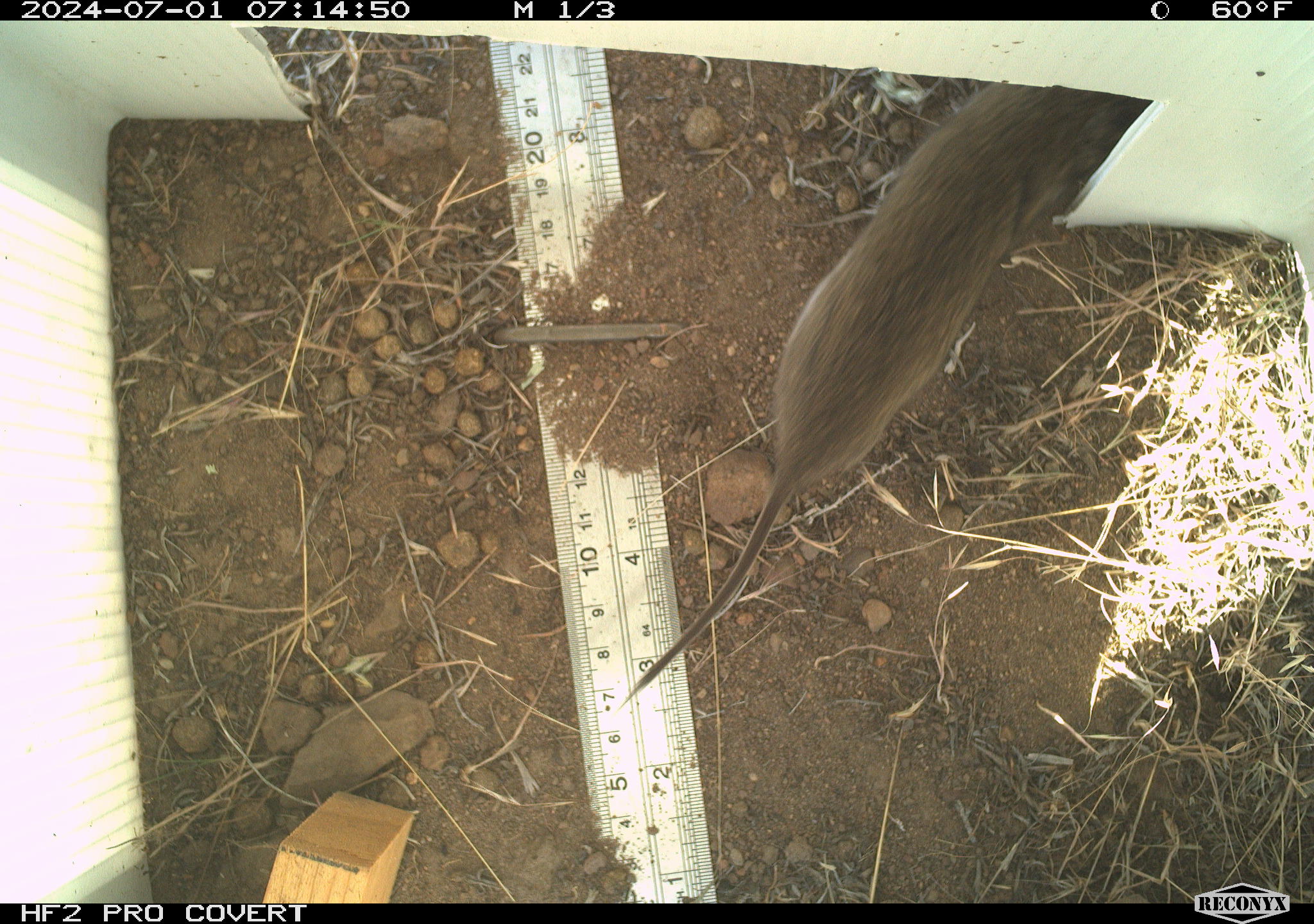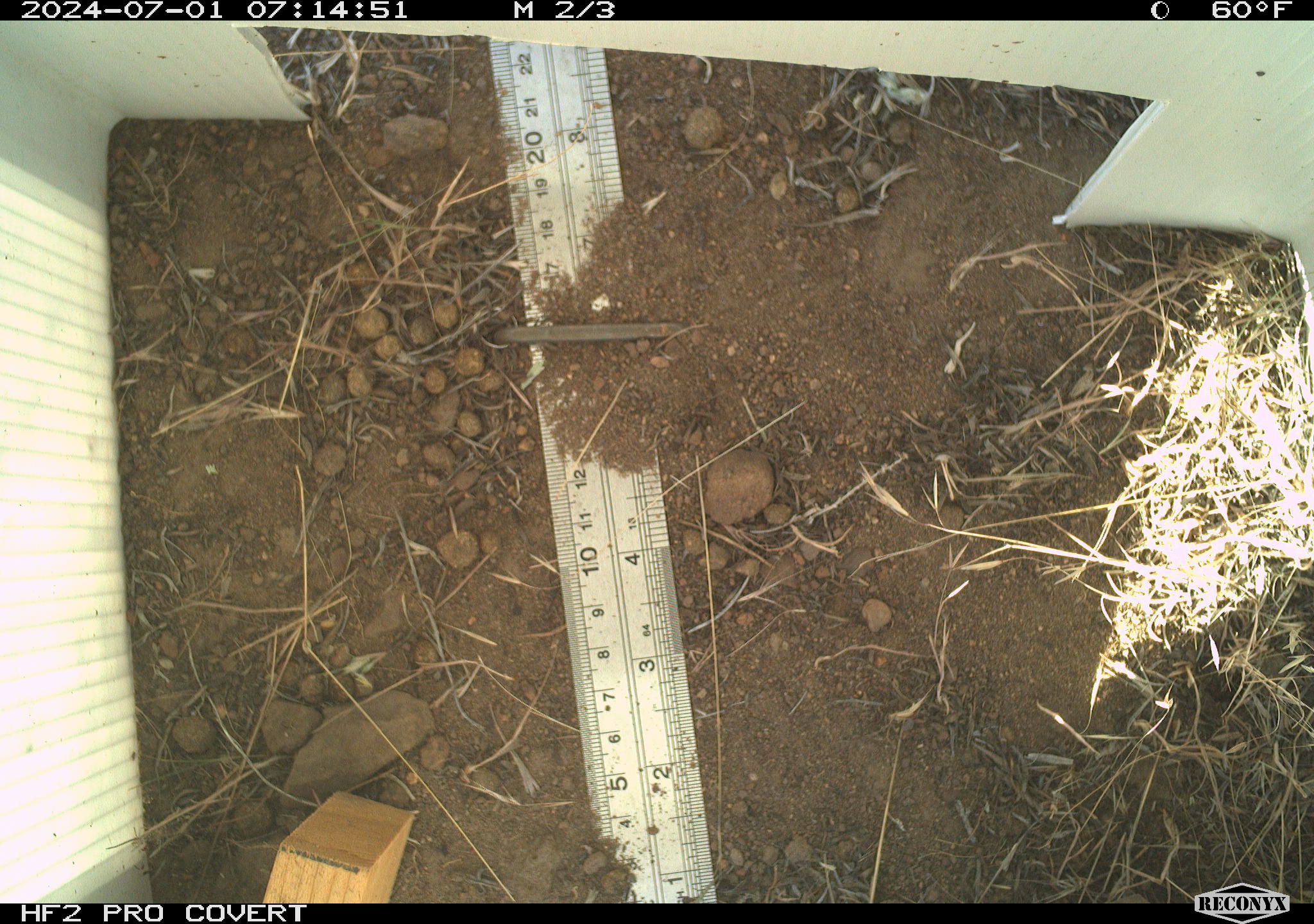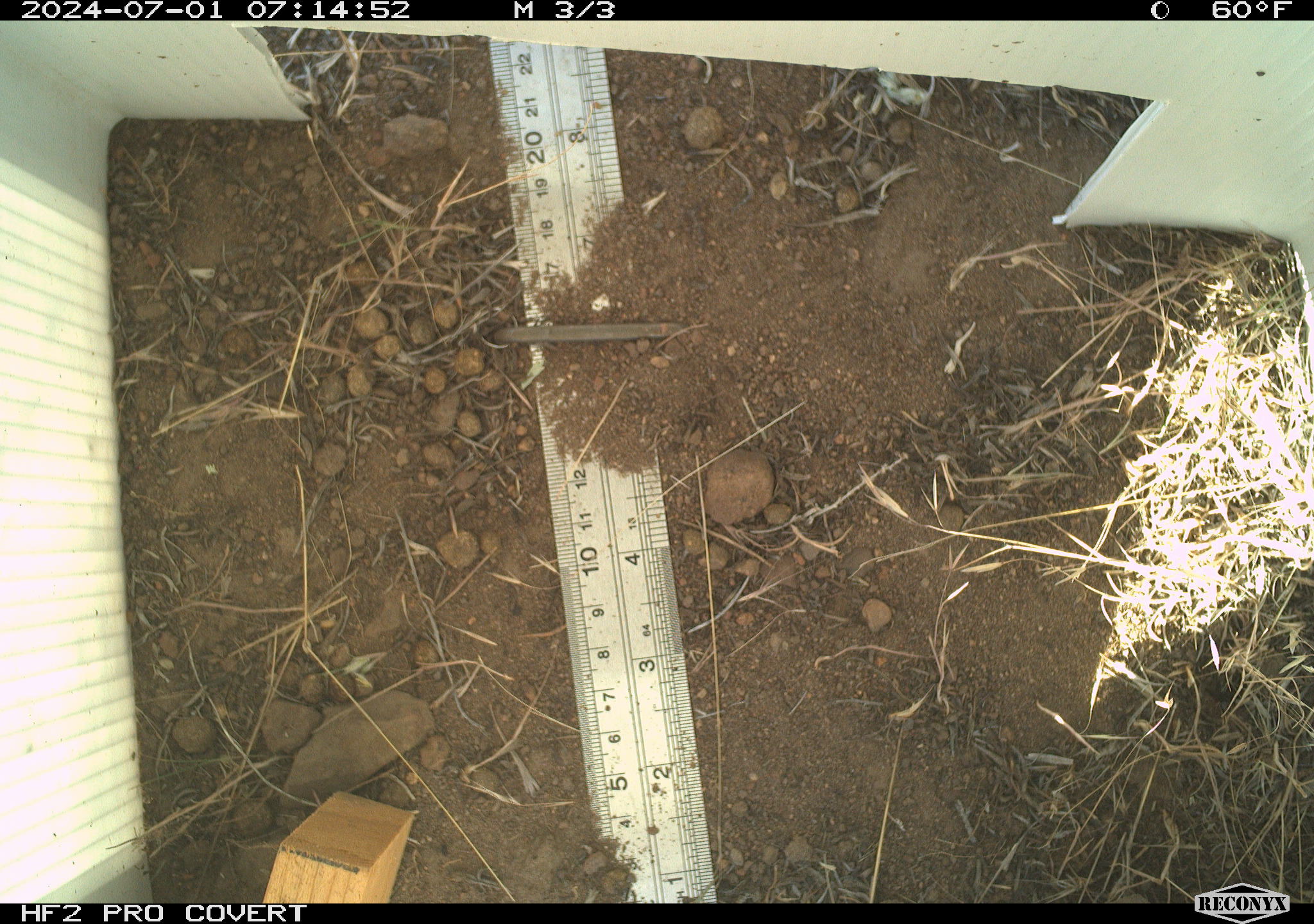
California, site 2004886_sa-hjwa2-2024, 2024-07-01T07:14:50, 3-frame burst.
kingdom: Animalia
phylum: Chordata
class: Mammalia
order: Rodentia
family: Cricetidae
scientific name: Cricetidae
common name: hamsters, voles, lemmings, and allies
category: cricetidae family